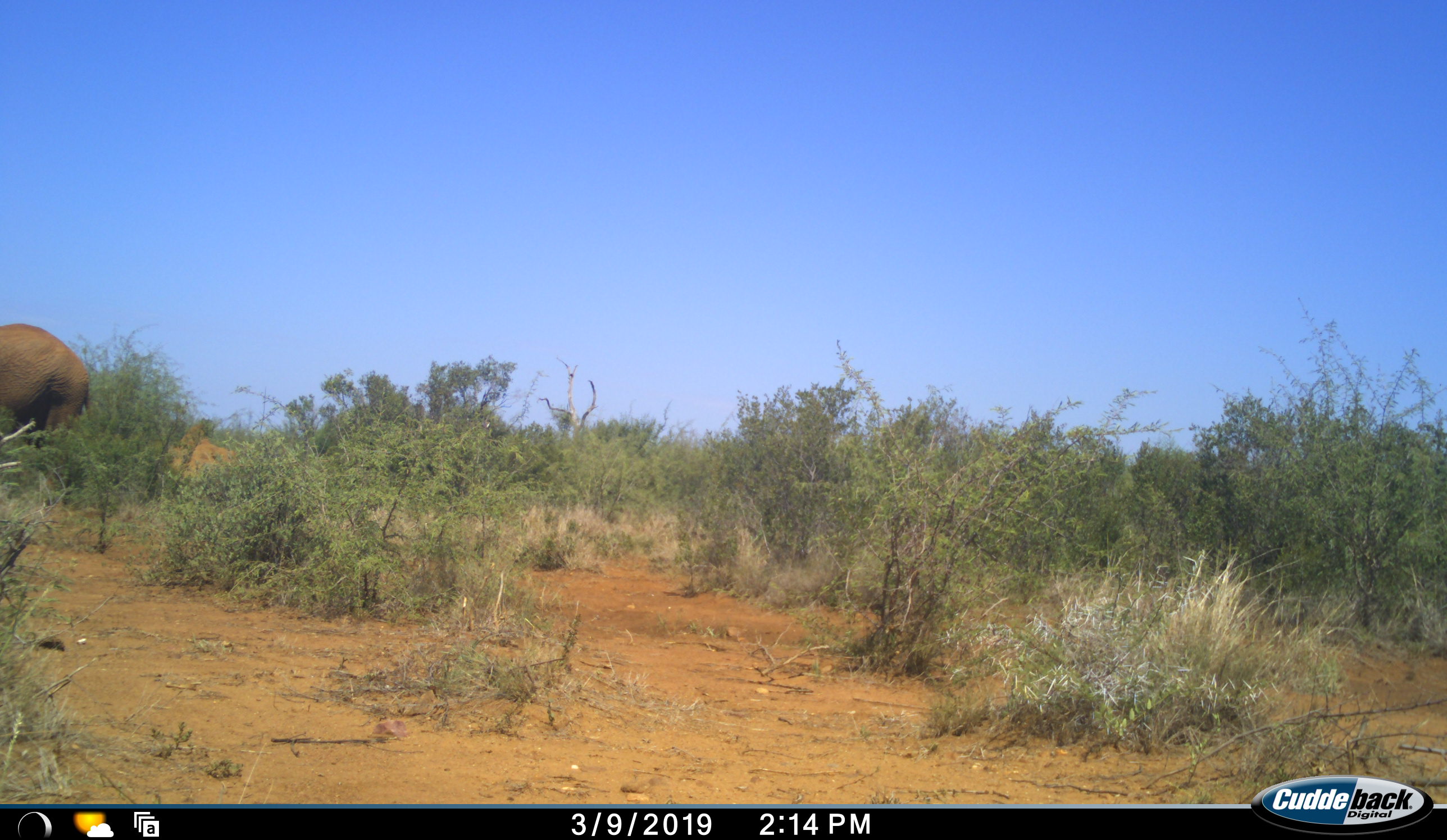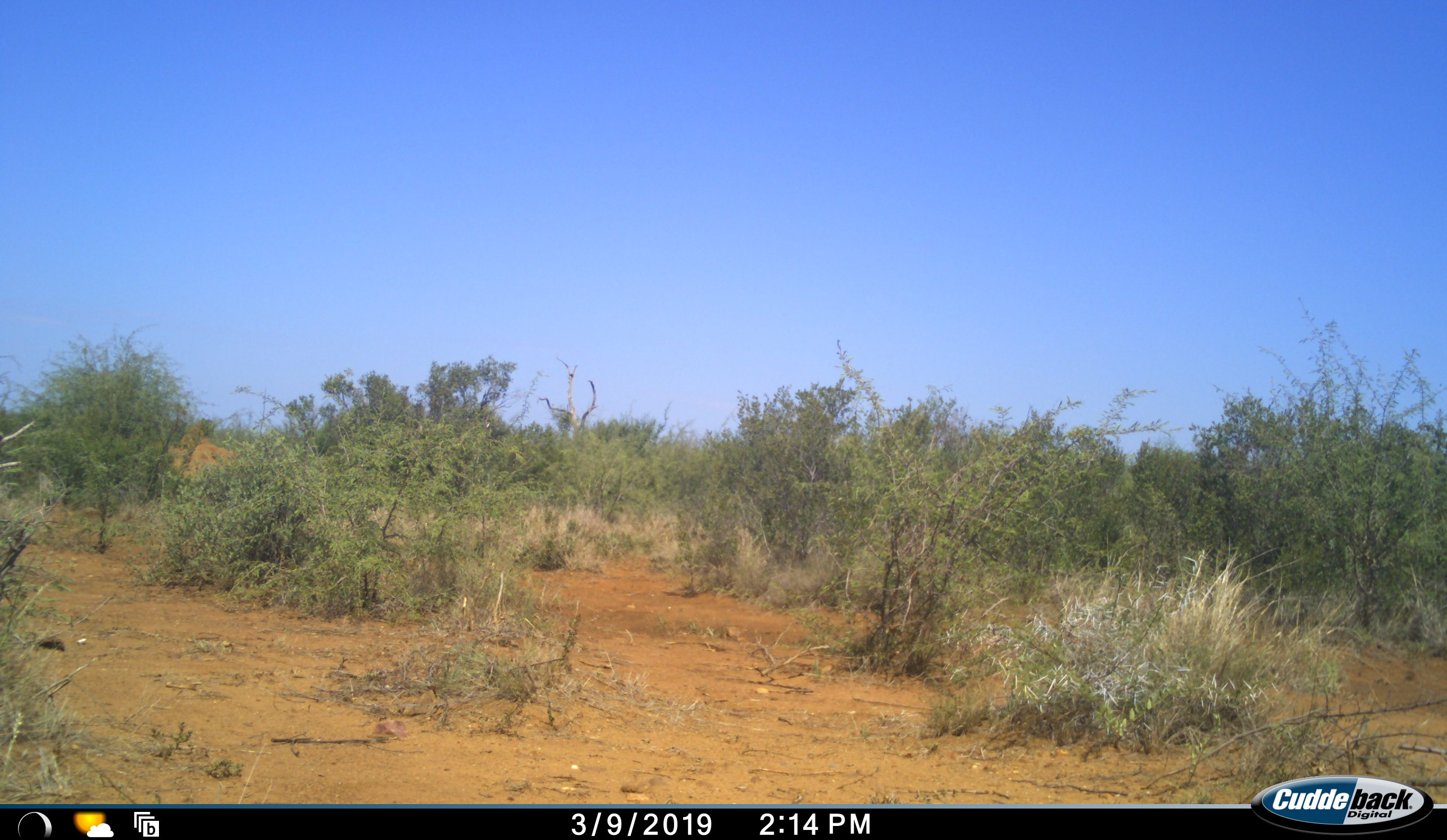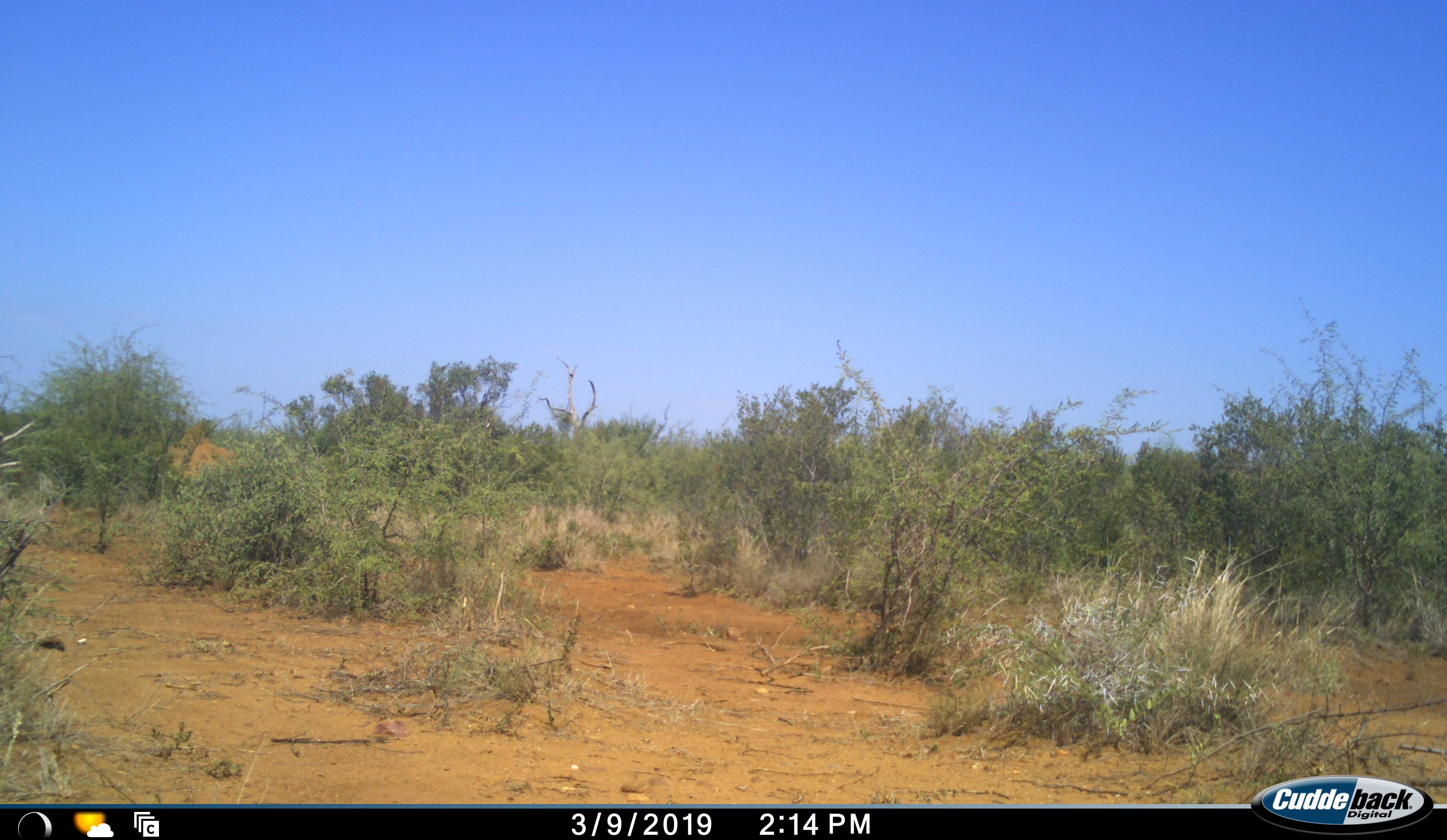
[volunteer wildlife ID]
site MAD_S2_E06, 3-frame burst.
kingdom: Animalia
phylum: Chordata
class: Mammalia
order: Proboscidea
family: Elephantidae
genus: Loxodonta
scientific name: Loxodonta africana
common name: african bush elephant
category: elephant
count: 1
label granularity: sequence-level